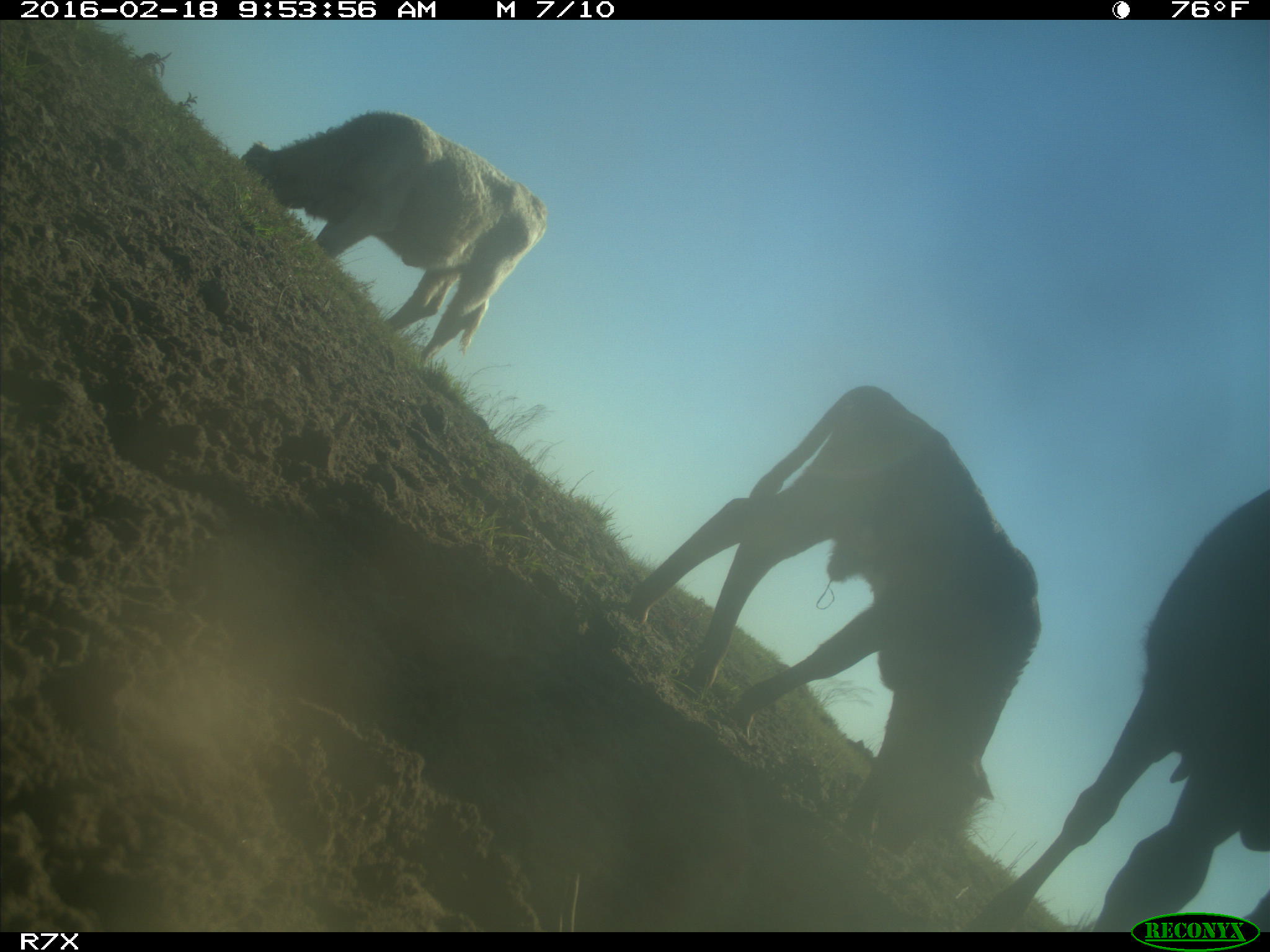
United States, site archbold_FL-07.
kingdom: Animalia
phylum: Chordata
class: Mammalia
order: Artiodactyla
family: Bovidae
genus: Bos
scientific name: Bos taurus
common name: domestic cow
Bos taurus (domestic cow).